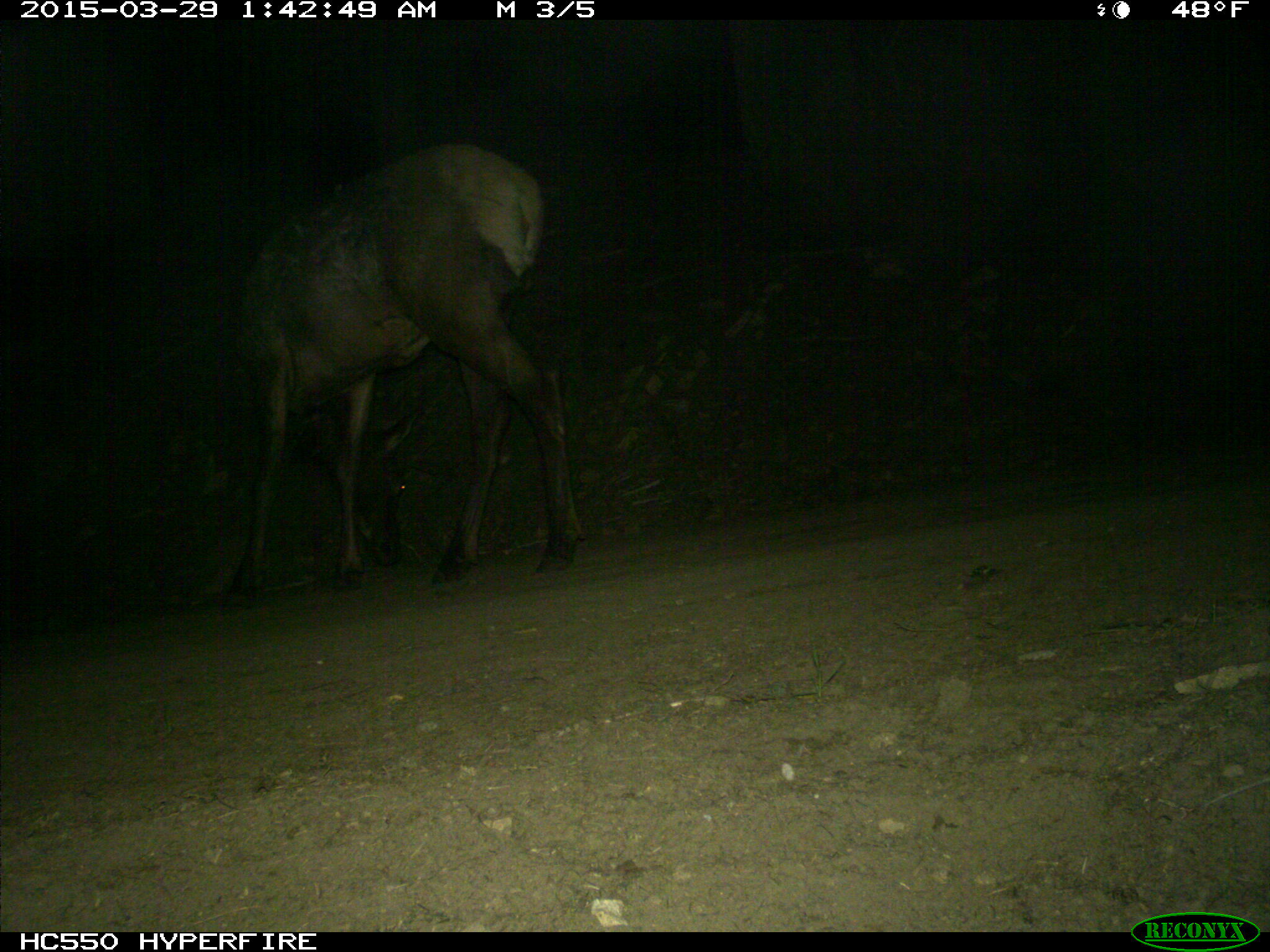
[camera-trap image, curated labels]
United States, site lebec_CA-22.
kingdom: Animalia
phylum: Chordata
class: Mammalia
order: Artiodactyla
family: Cervidae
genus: Cervus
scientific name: Cervus canadensis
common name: elk